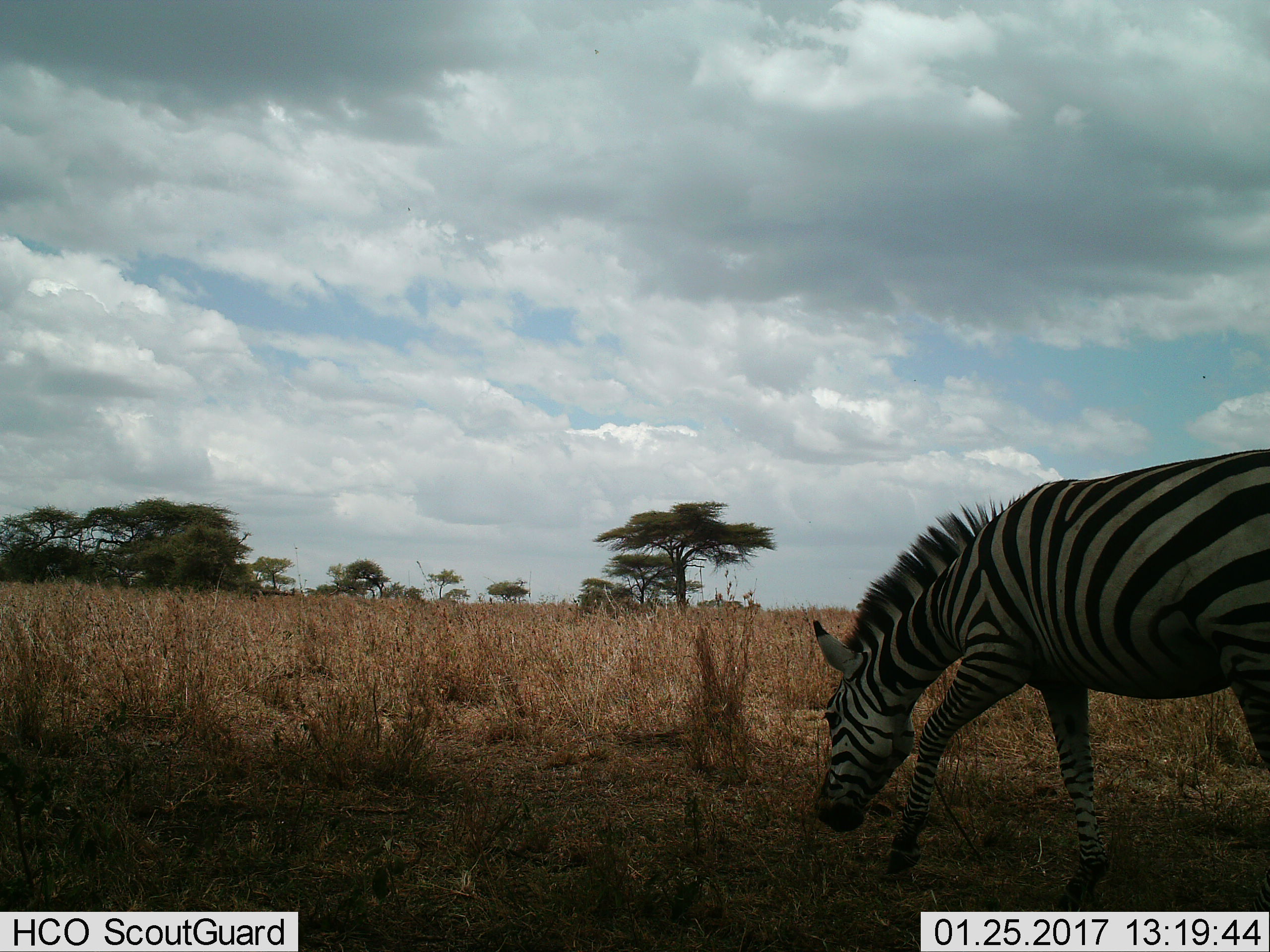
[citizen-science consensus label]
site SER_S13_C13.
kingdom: Animalia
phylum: Chordata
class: Mammalia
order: Perissodactyla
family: Equidae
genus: Equus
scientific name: Equus quagga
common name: plains zebra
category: zebraplains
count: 1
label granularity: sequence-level